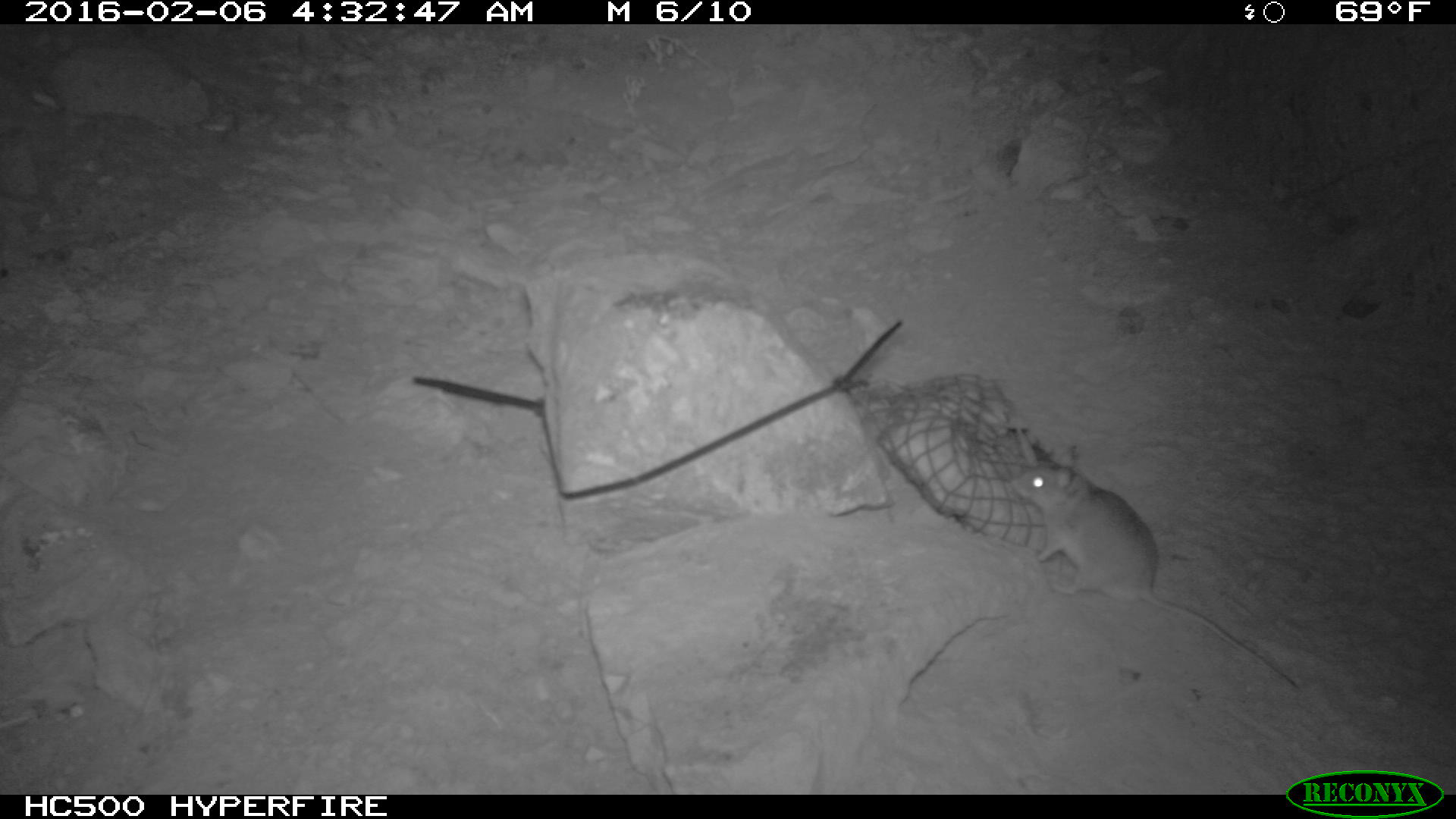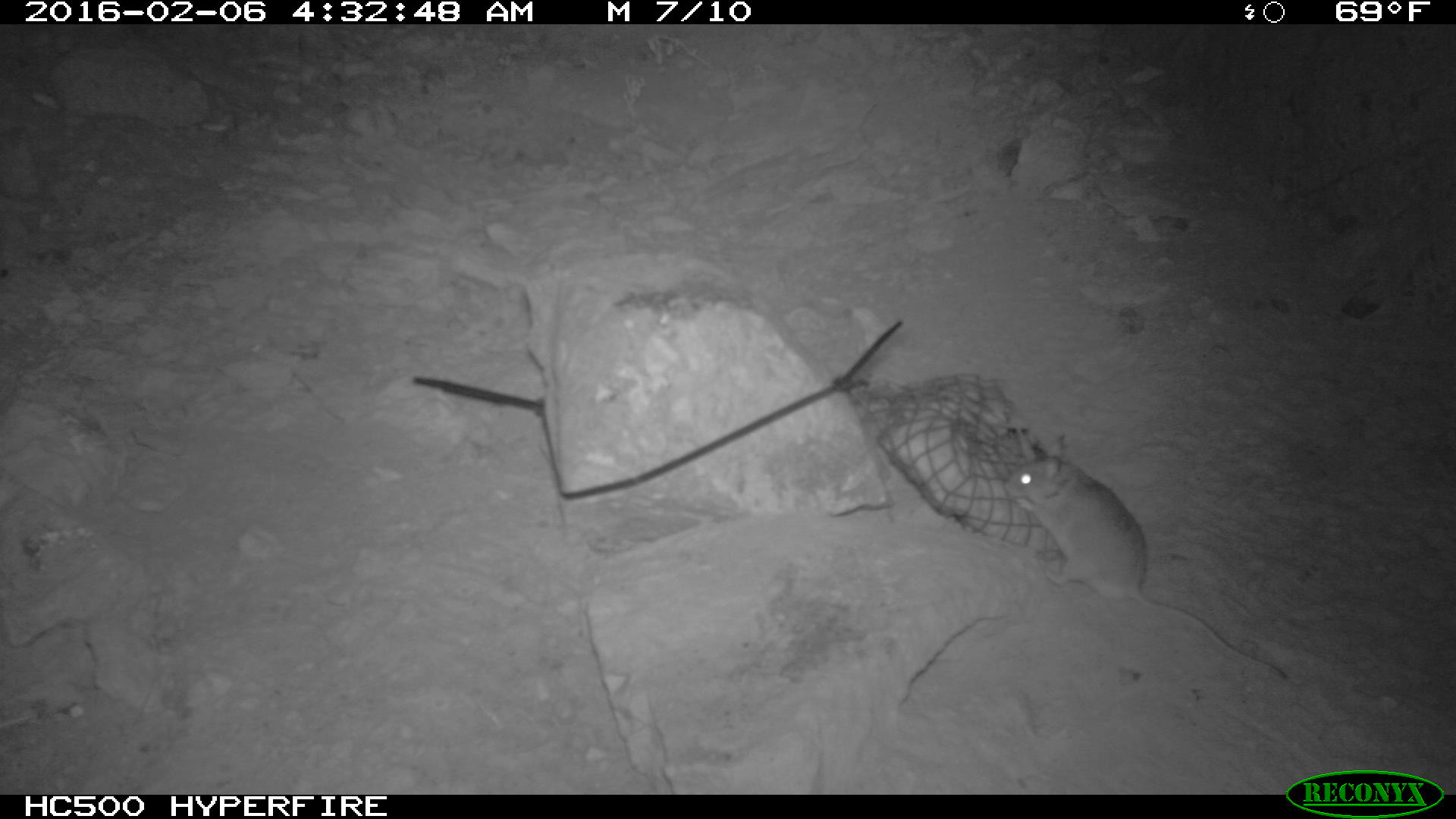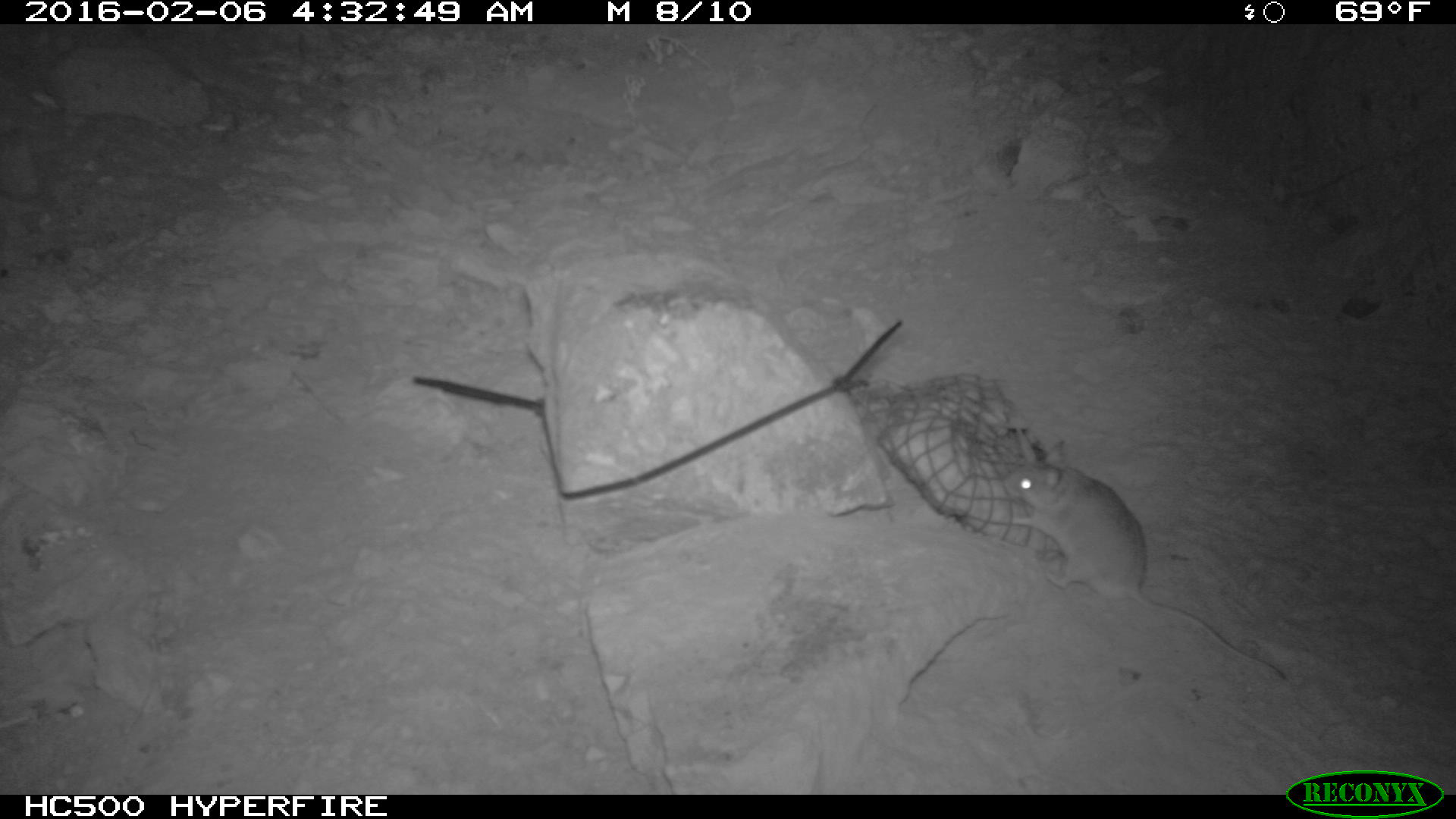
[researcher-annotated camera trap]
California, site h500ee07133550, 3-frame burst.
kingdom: Animalia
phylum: Chordata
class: Mammalia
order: Rodentia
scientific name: Rodentia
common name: rodent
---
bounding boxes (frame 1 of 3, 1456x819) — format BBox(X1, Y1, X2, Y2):
rodent: BBox(1010, 445, 1298, 690)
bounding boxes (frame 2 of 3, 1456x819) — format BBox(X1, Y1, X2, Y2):
rodent: BBox(1003, 434, 1287, 679)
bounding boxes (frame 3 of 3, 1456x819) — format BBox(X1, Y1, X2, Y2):
rodent: BBox(1003, 441, 1285, 679)